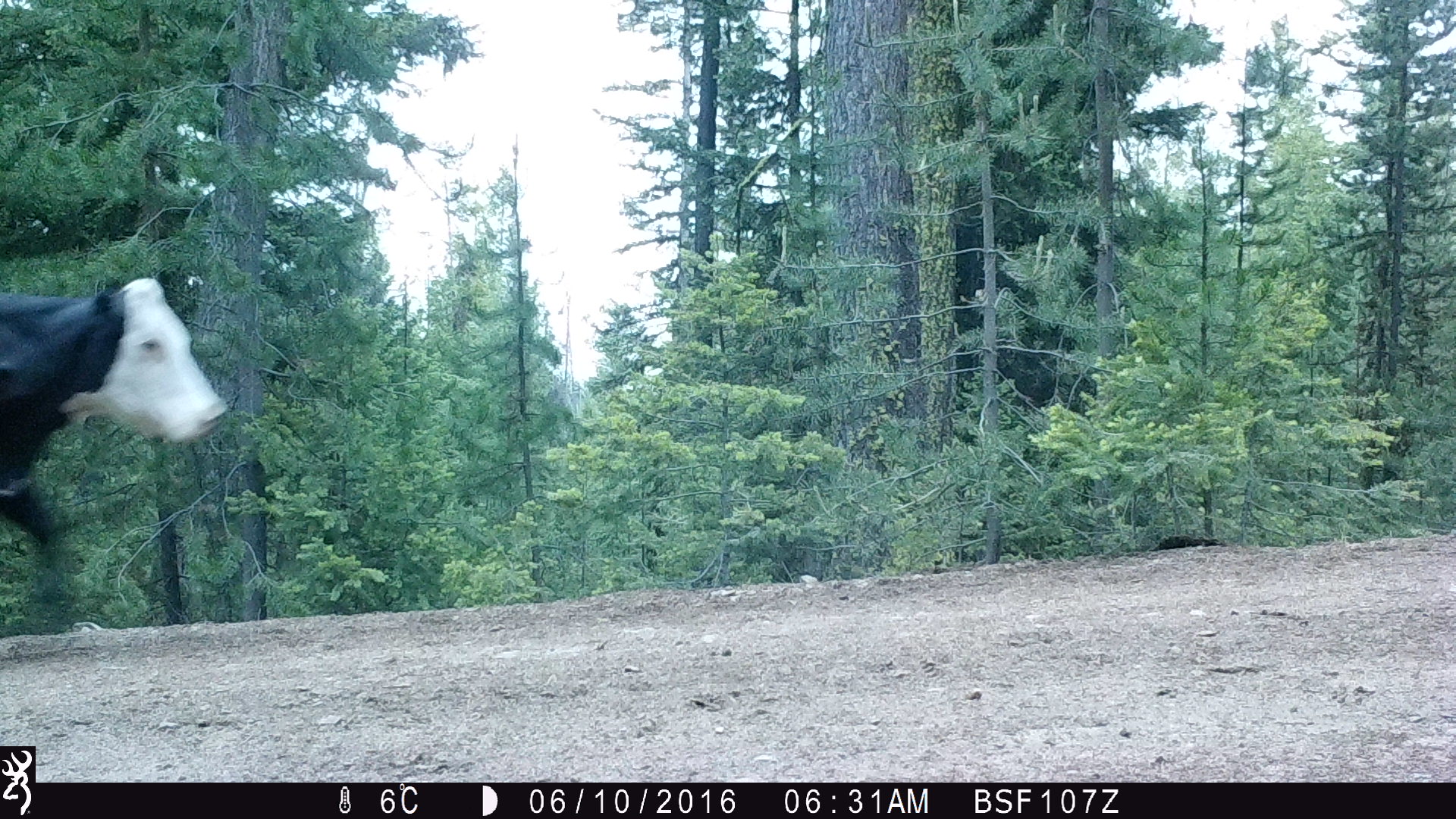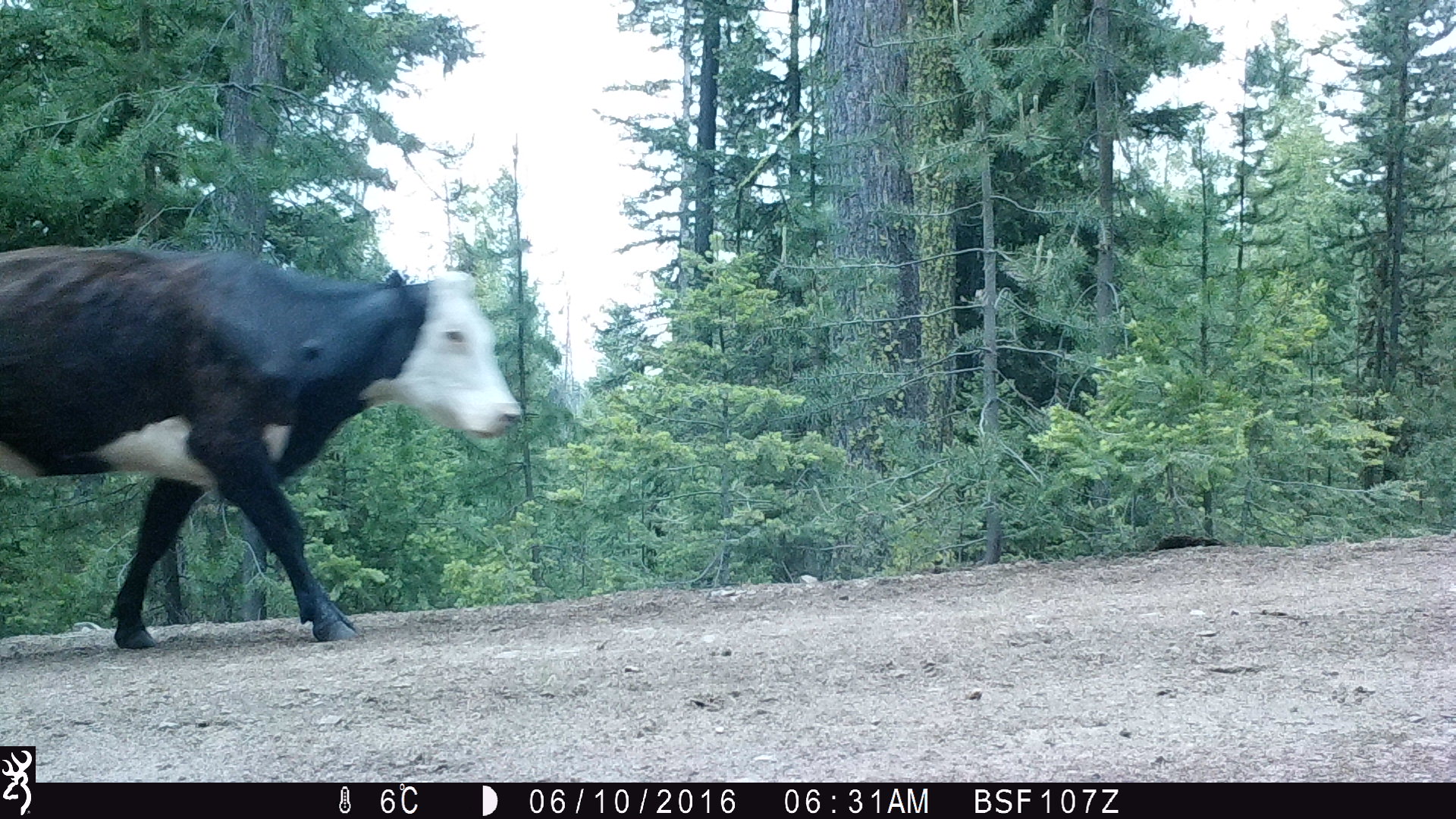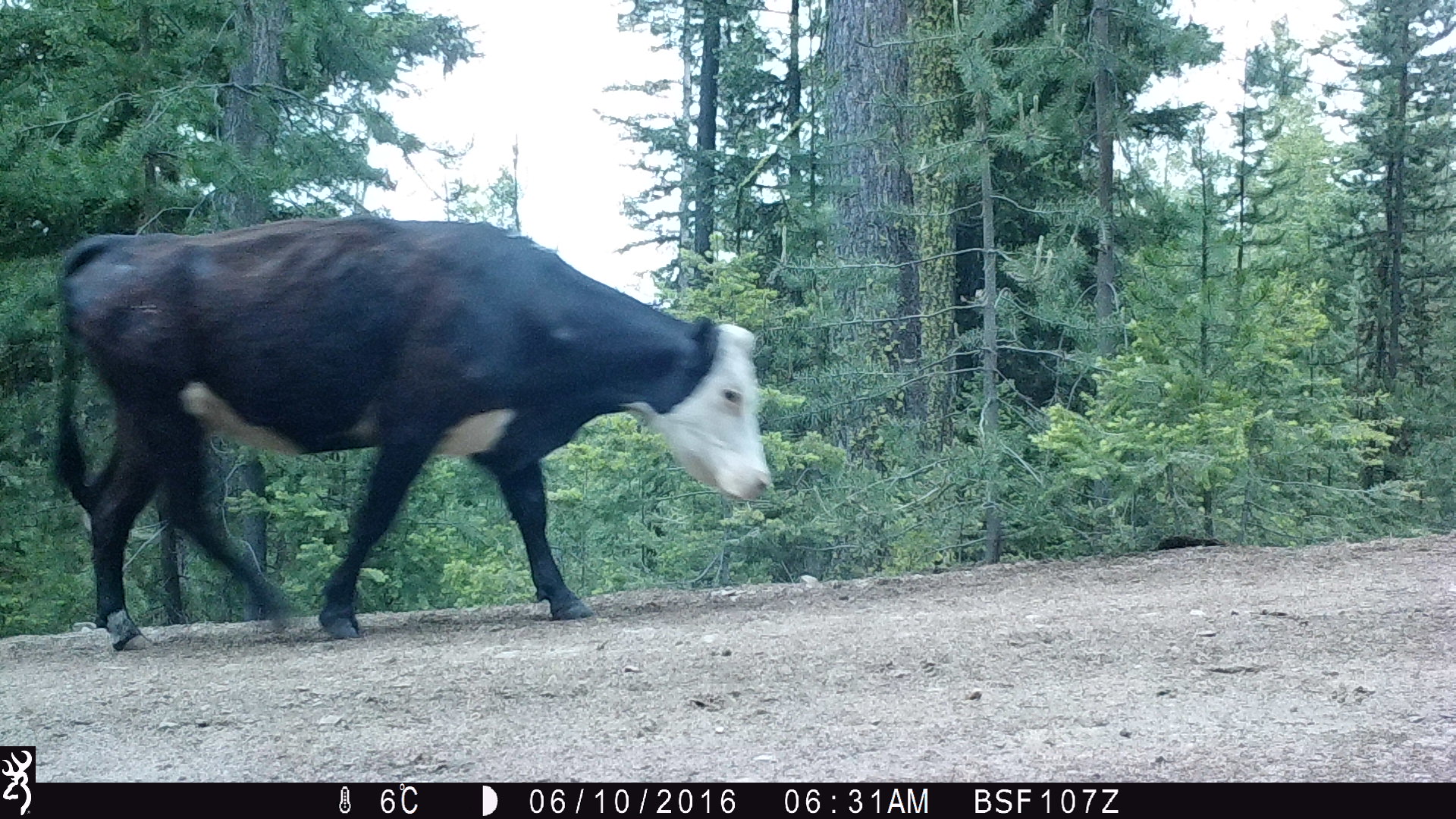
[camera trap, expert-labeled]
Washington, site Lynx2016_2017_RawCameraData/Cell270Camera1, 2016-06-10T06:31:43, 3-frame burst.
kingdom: Animalia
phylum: Chordata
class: Mammalia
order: Artiodactyla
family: Bovidae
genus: Bos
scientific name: Bos taurus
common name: domestic cattle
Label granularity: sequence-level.